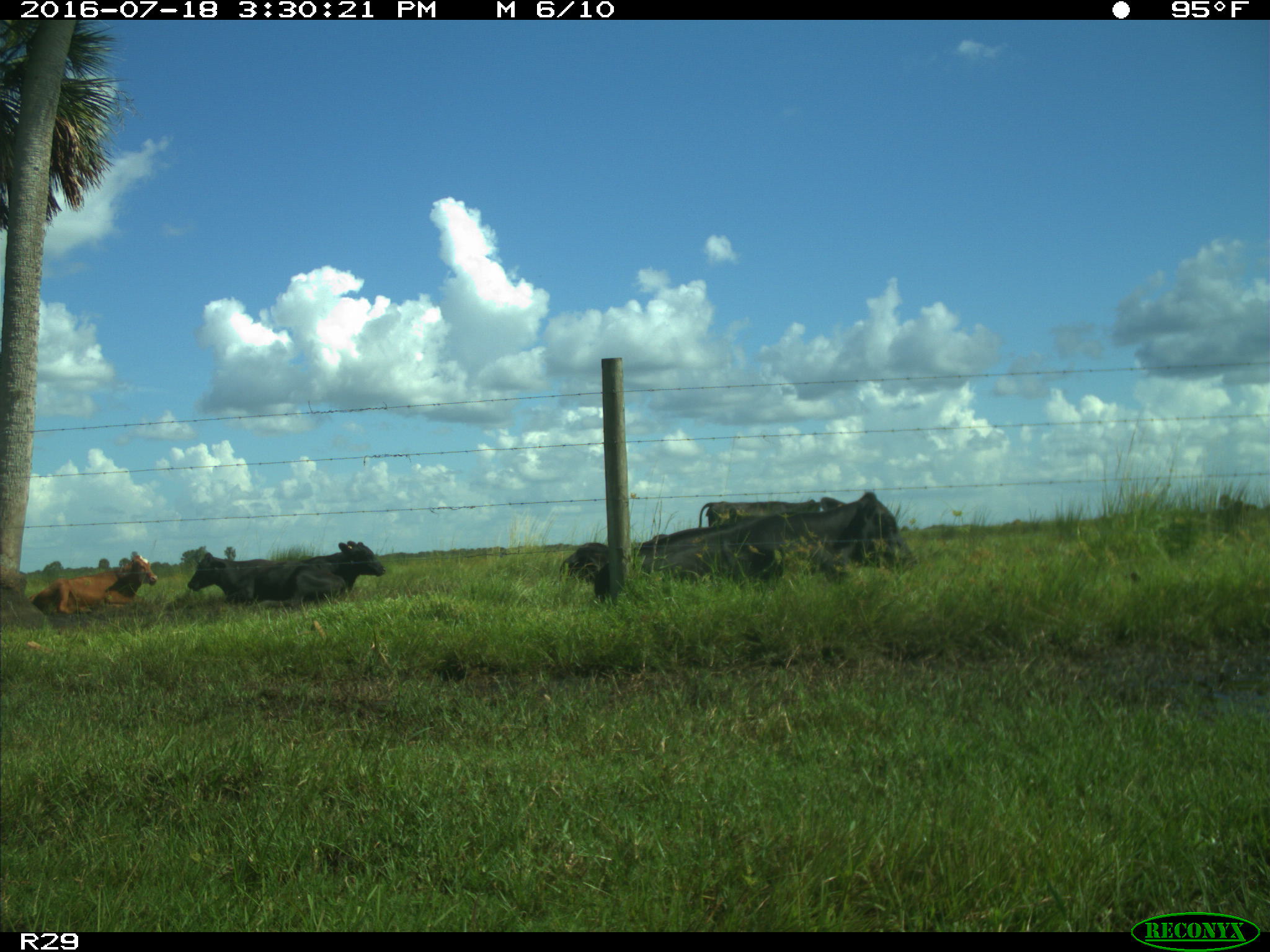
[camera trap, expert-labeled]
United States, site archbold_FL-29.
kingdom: Animalia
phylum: Chordata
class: Mammalia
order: Artiodactyla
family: Bovidae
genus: Bos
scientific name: Bos taurus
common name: domestic cow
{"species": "Bos taurus (domestic cow)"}